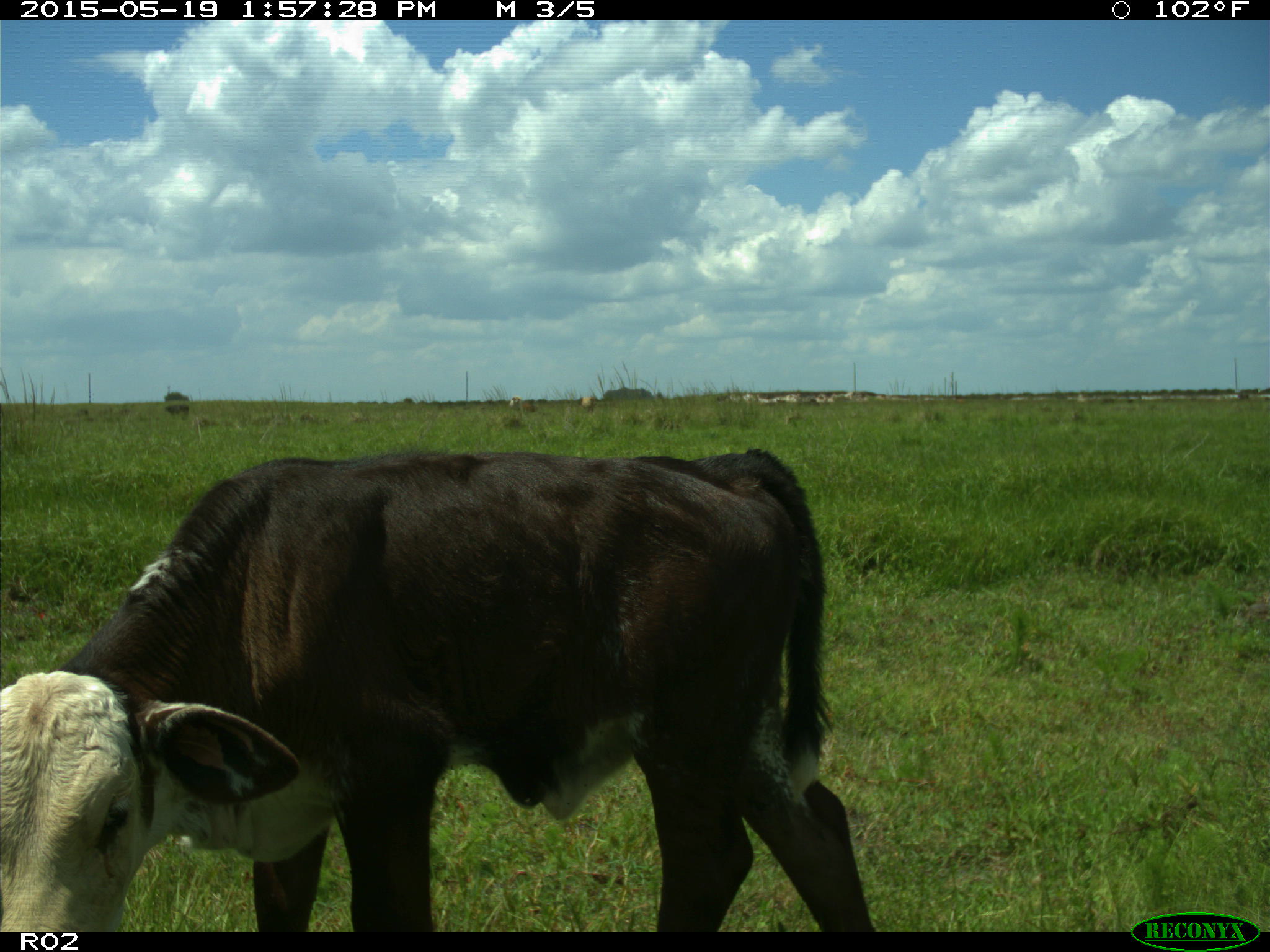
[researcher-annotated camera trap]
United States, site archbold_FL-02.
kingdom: Animalia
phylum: Chordata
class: Mammalia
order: Artiodactyla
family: Bovidae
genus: Bos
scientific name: Bos taurus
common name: domestic cow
Bos taurus (domestic cow).